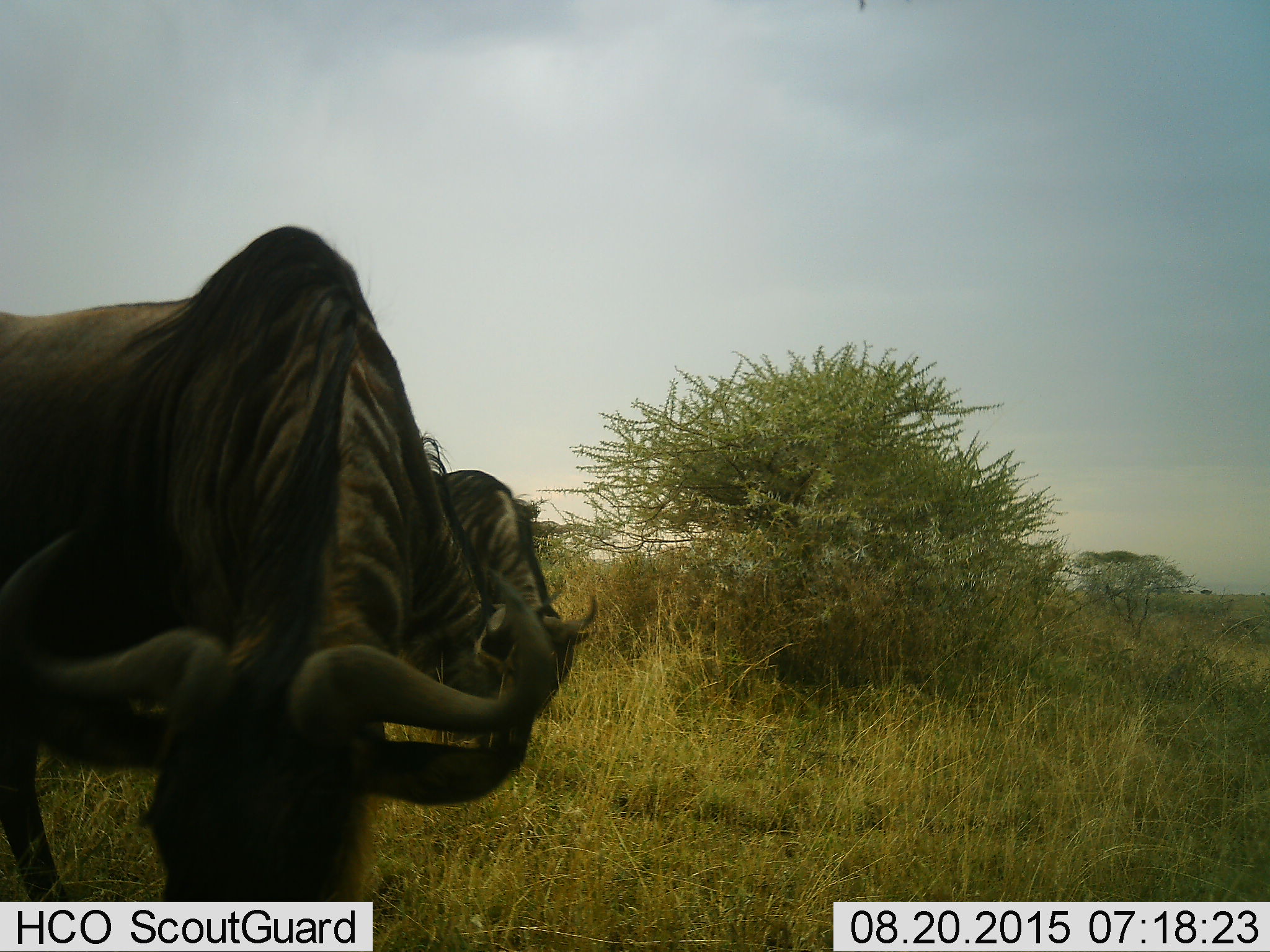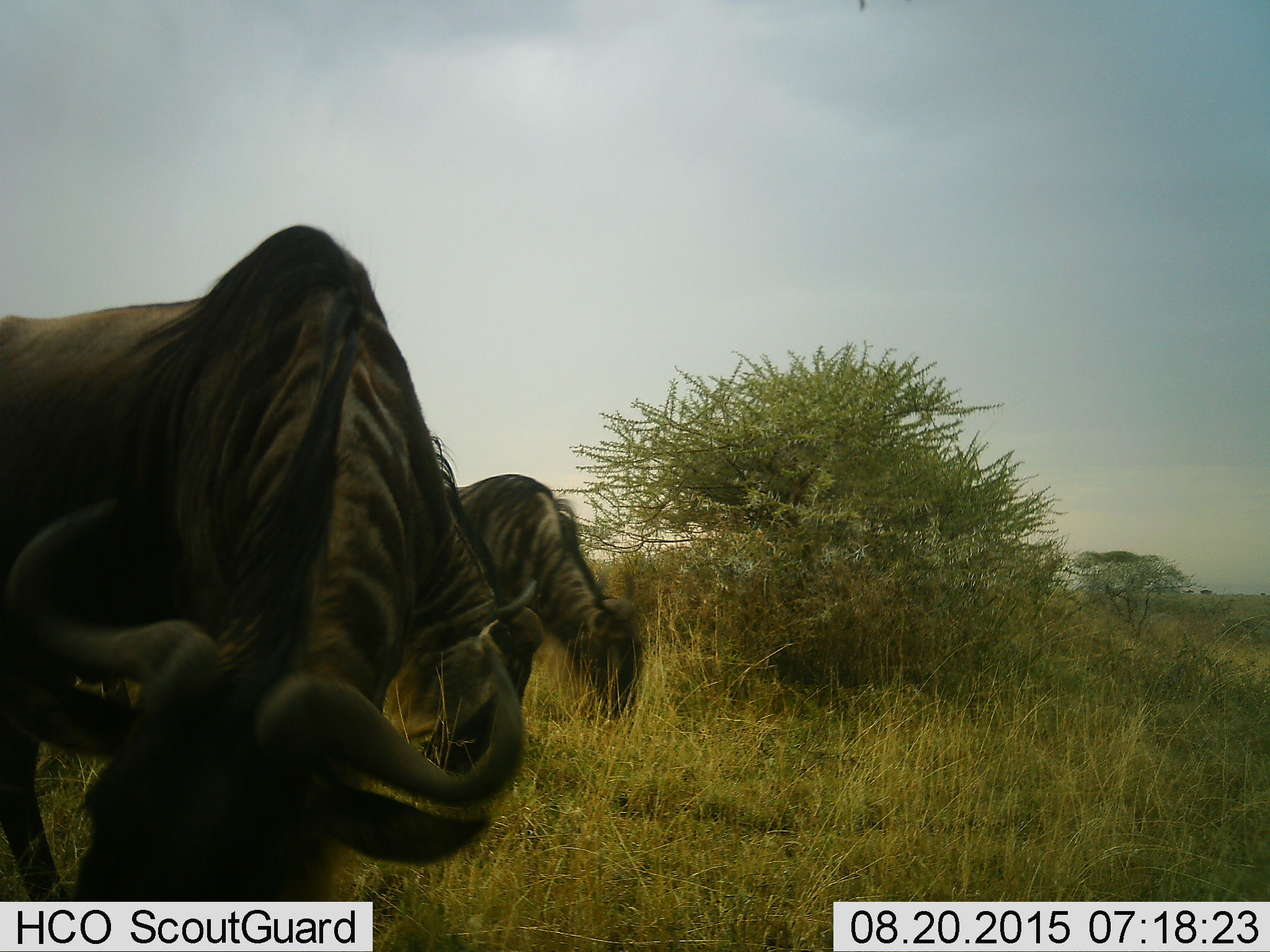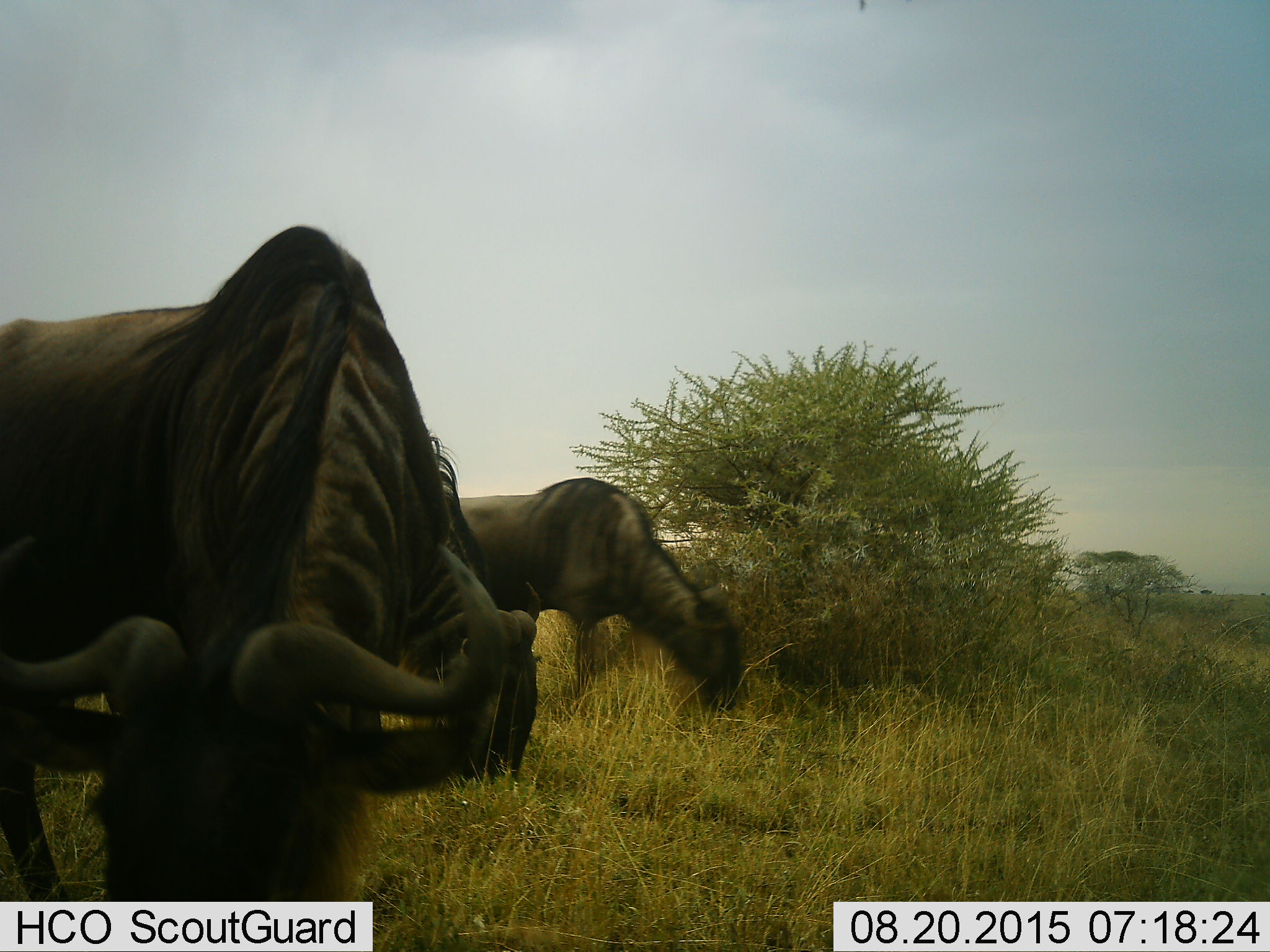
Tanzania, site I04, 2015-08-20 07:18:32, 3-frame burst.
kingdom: Animalia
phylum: Chordata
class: Mammalia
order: Artiodactyla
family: Bovidae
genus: Connochaetes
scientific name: Connochaetes taurinus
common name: blue wildebeest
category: wildebeest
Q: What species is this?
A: Wildebeest (blue wildebeest) (Connochaetes taurinus).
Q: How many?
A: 3.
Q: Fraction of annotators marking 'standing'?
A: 22%.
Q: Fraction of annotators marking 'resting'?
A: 0%.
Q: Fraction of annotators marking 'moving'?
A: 44%.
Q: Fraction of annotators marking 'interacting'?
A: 0%.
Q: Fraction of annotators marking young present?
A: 0%.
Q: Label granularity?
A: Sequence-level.